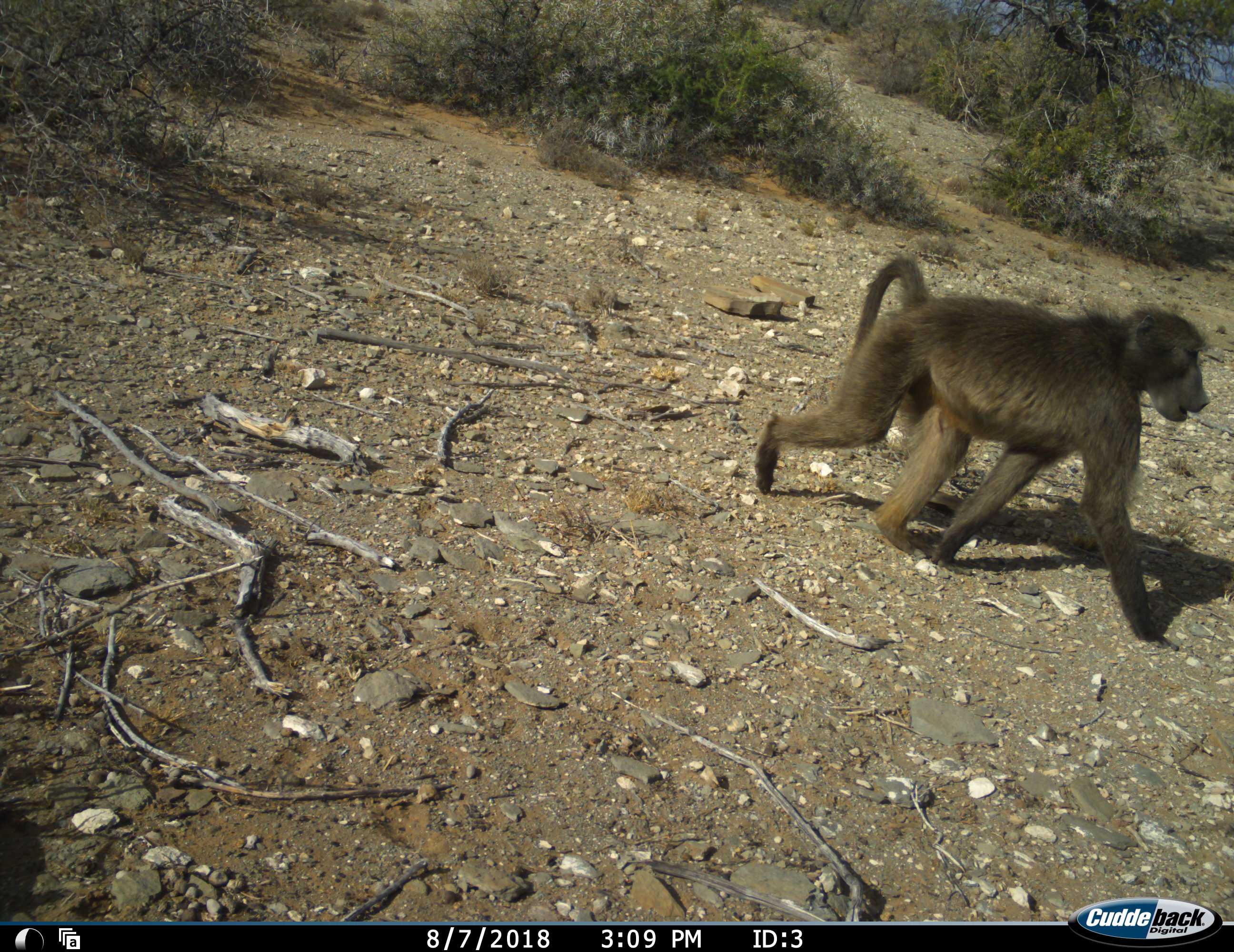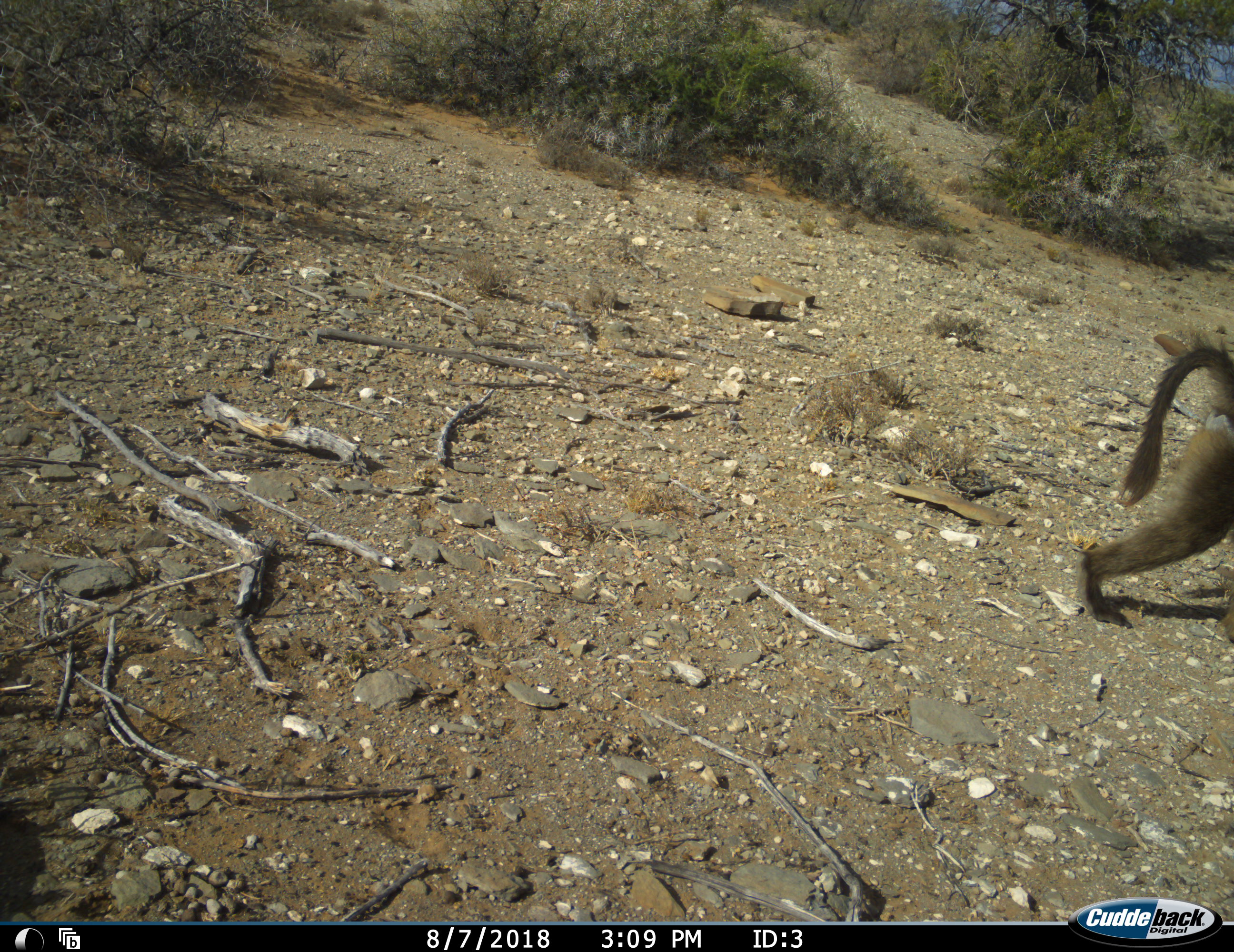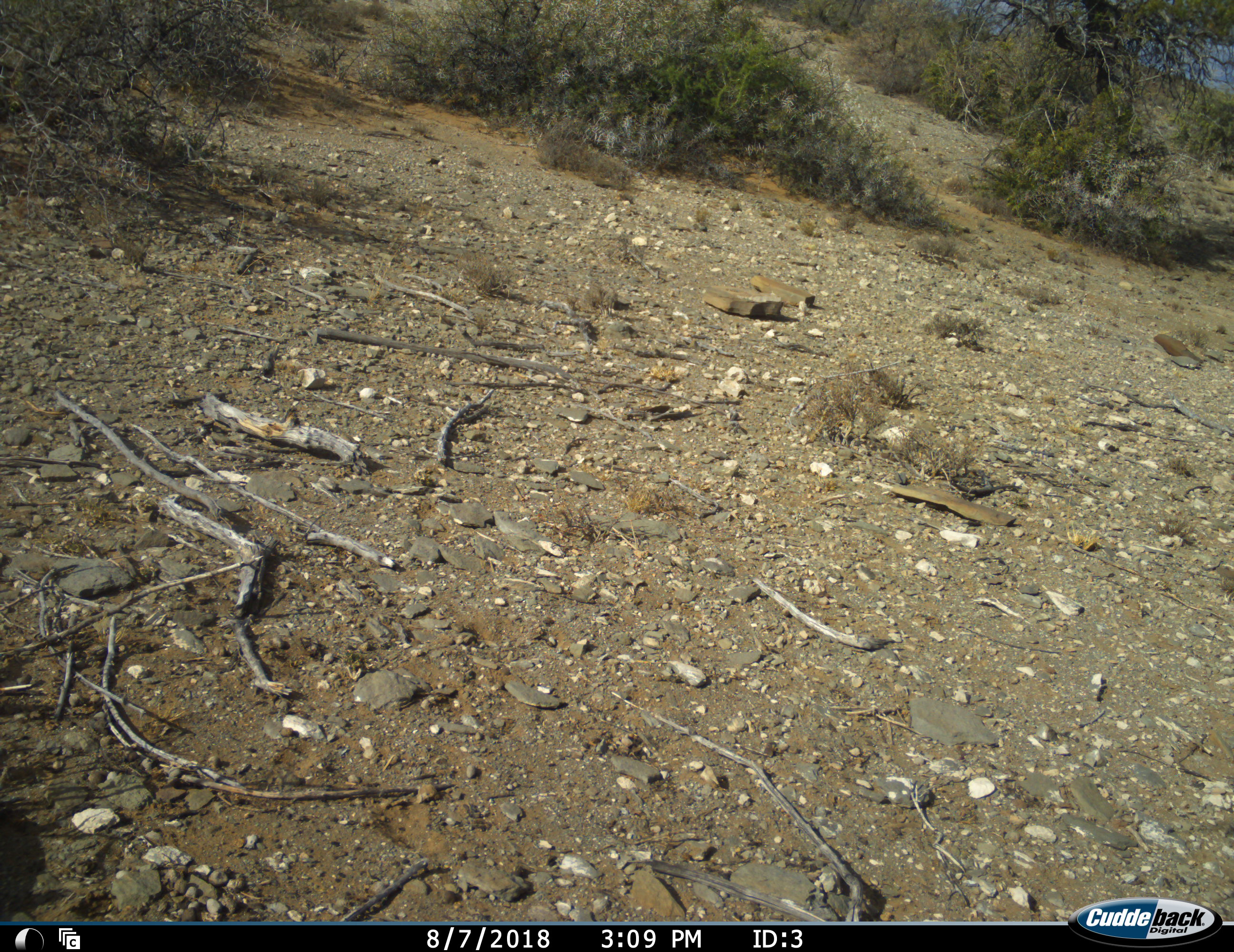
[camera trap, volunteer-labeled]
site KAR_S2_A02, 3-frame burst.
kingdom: Animalia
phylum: Chordata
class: Mammalia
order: Primates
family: Cercopithecidae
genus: Papio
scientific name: Papio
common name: baboon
Baboon (Papio), count 1. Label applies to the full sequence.